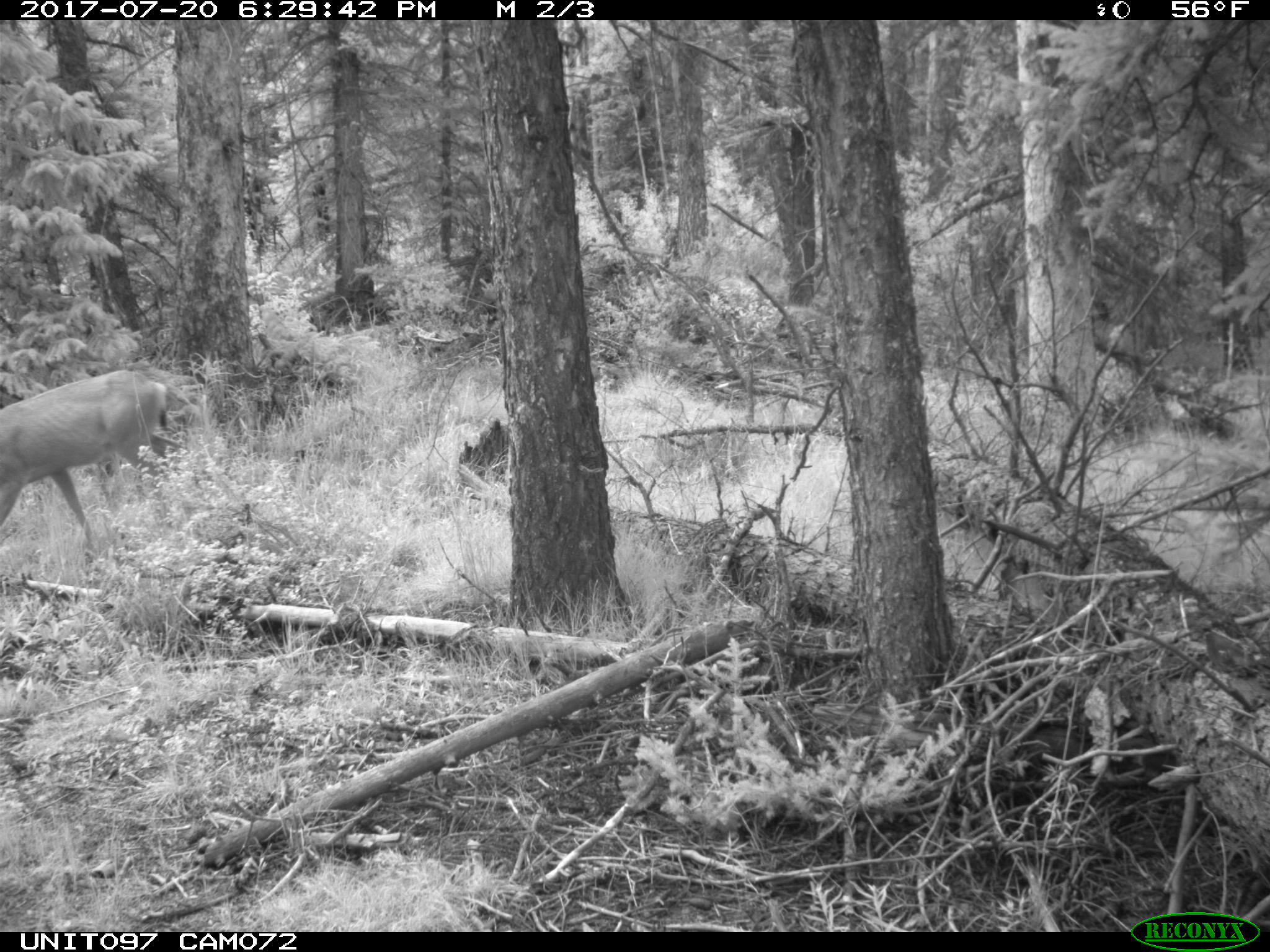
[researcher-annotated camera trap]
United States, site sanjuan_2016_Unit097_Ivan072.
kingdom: Animalia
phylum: Chordata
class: Mammalia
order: Artiodactyla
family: Cervidae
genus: Odocoileus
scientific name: Odocoileus hemionus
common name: mule deer